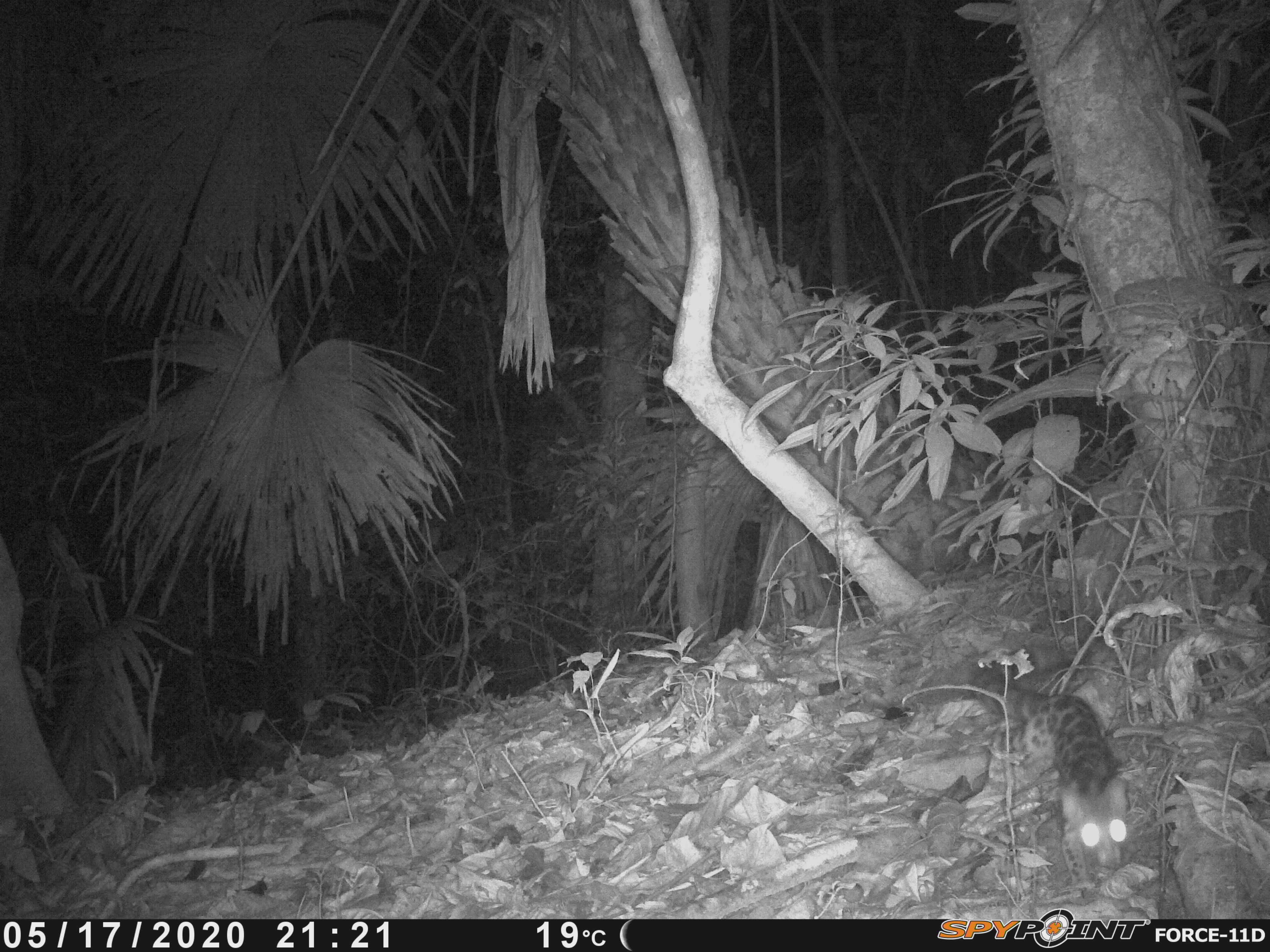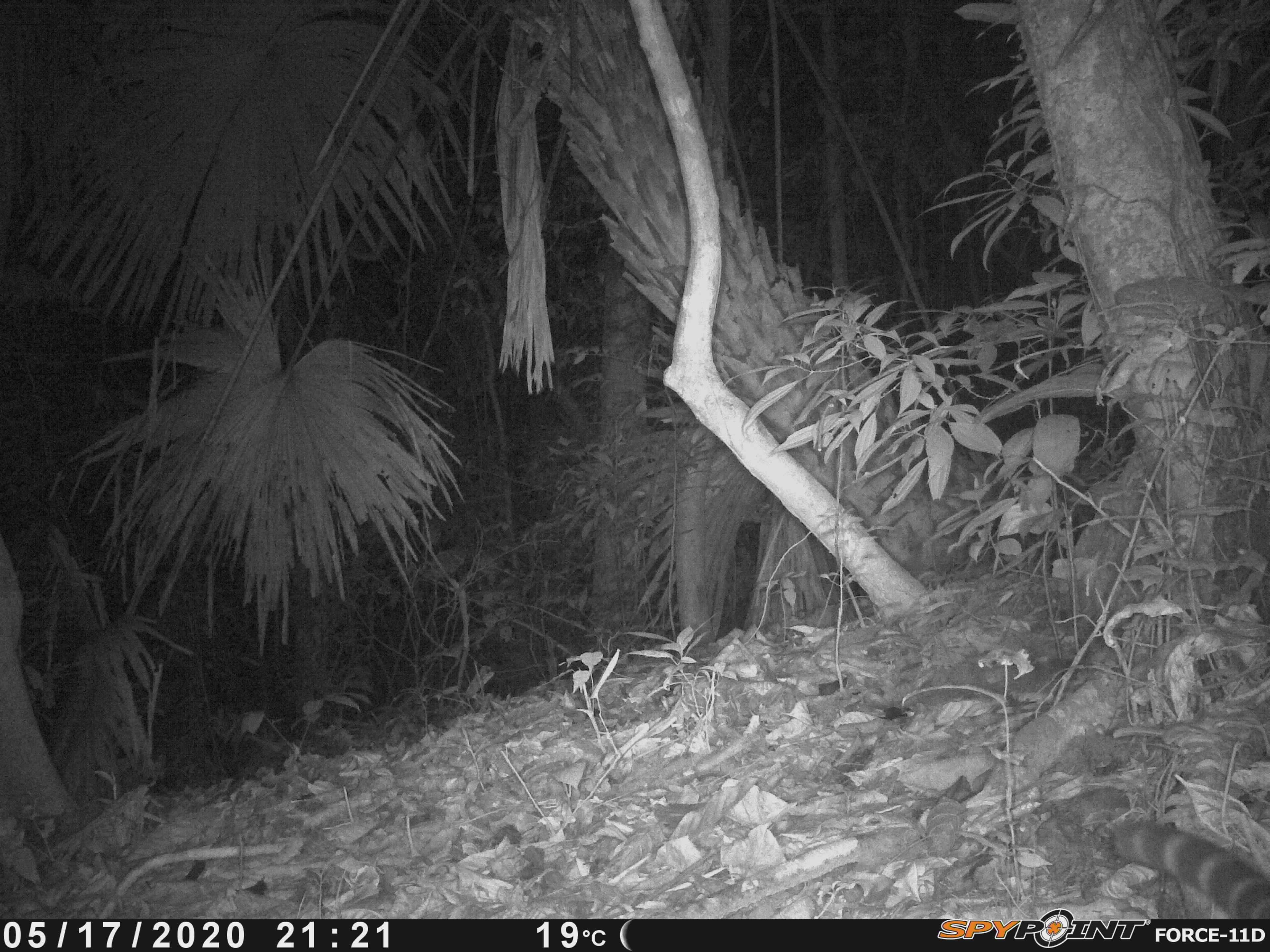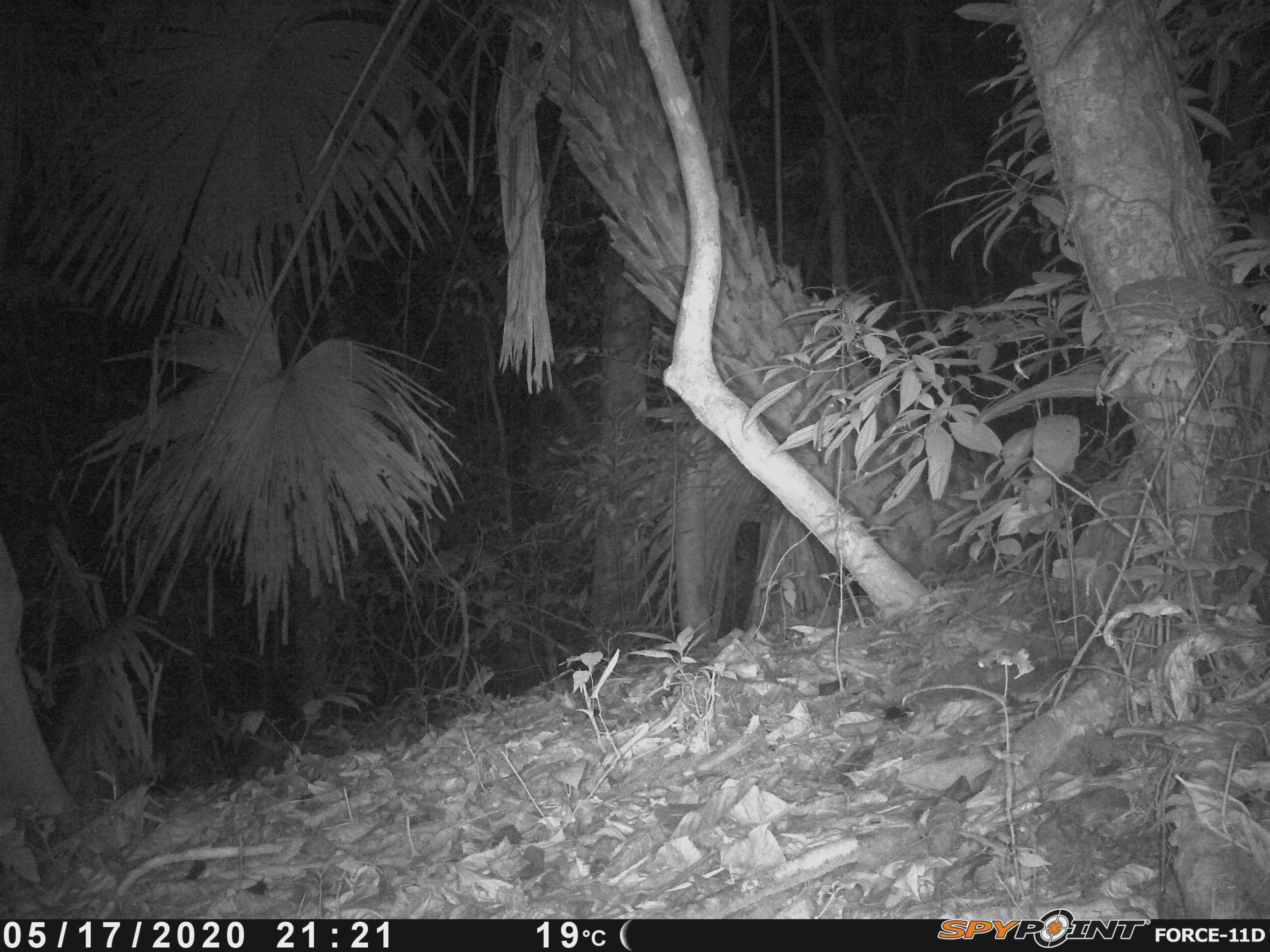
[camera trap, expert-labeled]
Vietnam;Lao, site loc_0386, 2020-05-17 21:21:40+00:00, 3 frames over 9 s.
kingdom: Animalia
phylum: Chordata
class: Mammalia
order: Carnivora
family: Prionodontidae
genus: Prionodon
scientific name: Prionodon pardicolor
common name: spotted linsang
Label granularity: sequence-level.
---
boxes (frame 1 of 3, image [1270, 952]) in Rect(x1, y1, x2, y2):
spotted linsang: Rect(965, 640, 1131, 893)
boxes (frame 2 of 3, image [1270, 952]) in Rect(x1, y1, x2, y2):
spotted linsang: Rect(1110, 817, 1270, 920)